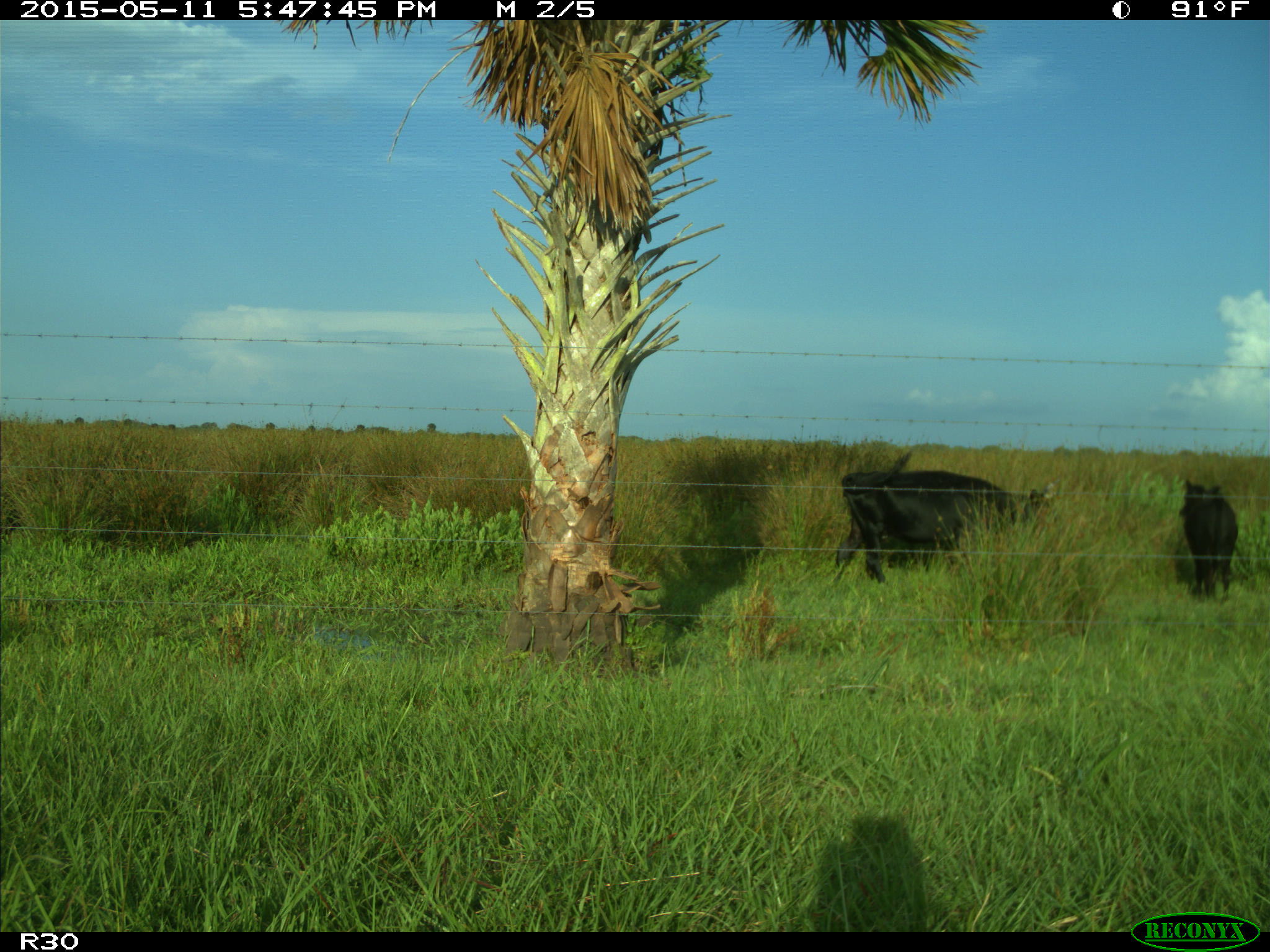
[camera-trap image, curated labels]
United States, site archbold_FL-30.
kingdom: Animalia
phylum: Chordata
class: Mammalia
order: Artiodactyla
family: Bovidae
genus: Bos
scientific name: Bos taurus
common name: domestic cow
Bos taurus (domestic cow).